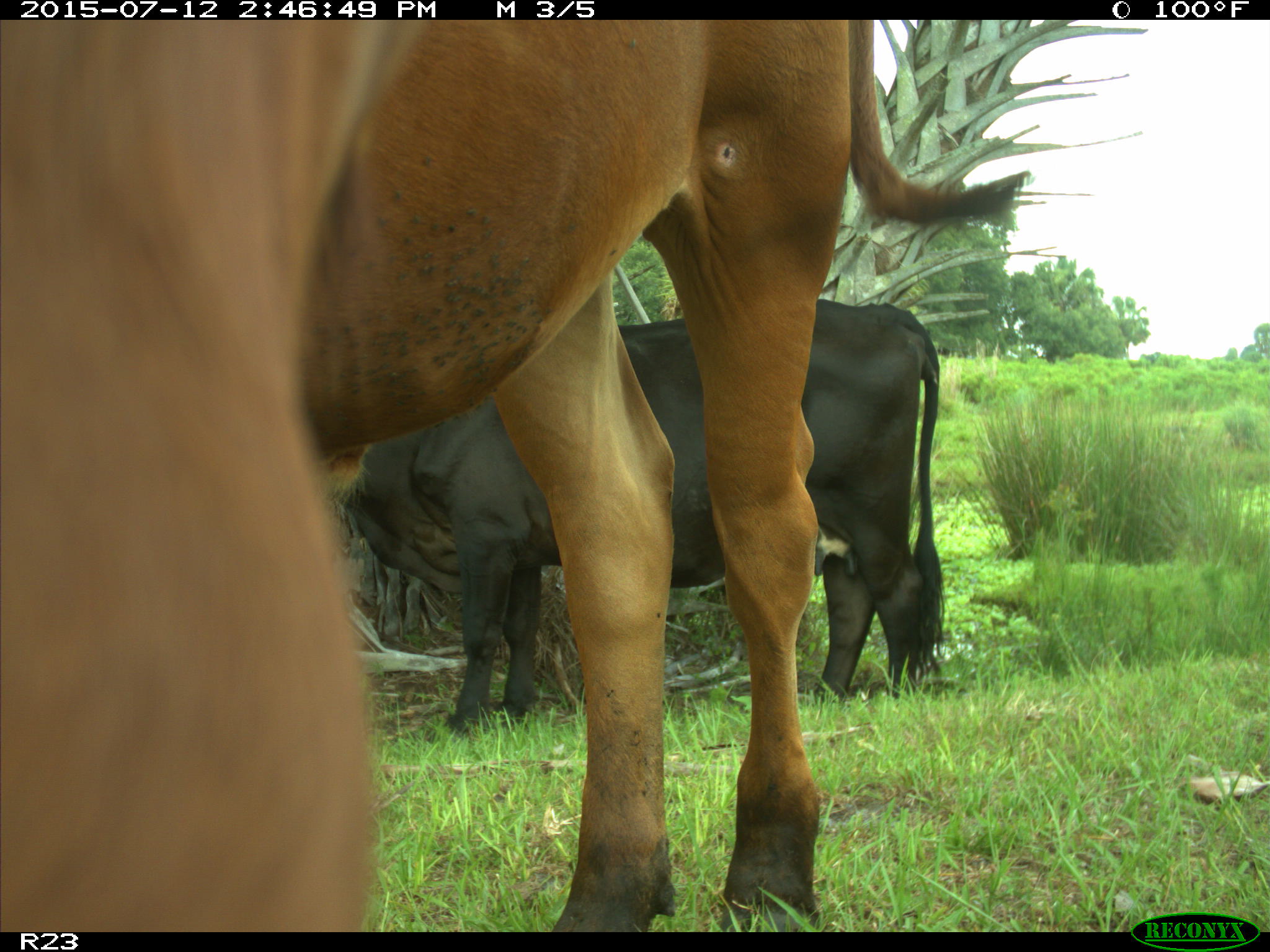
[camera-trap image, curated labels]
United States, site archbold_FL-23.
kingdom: Animalia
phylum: Chordata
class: Mammalia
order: Artiodactyla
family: Bovidae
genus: Bos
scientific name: Bos taurus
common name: domestic cow